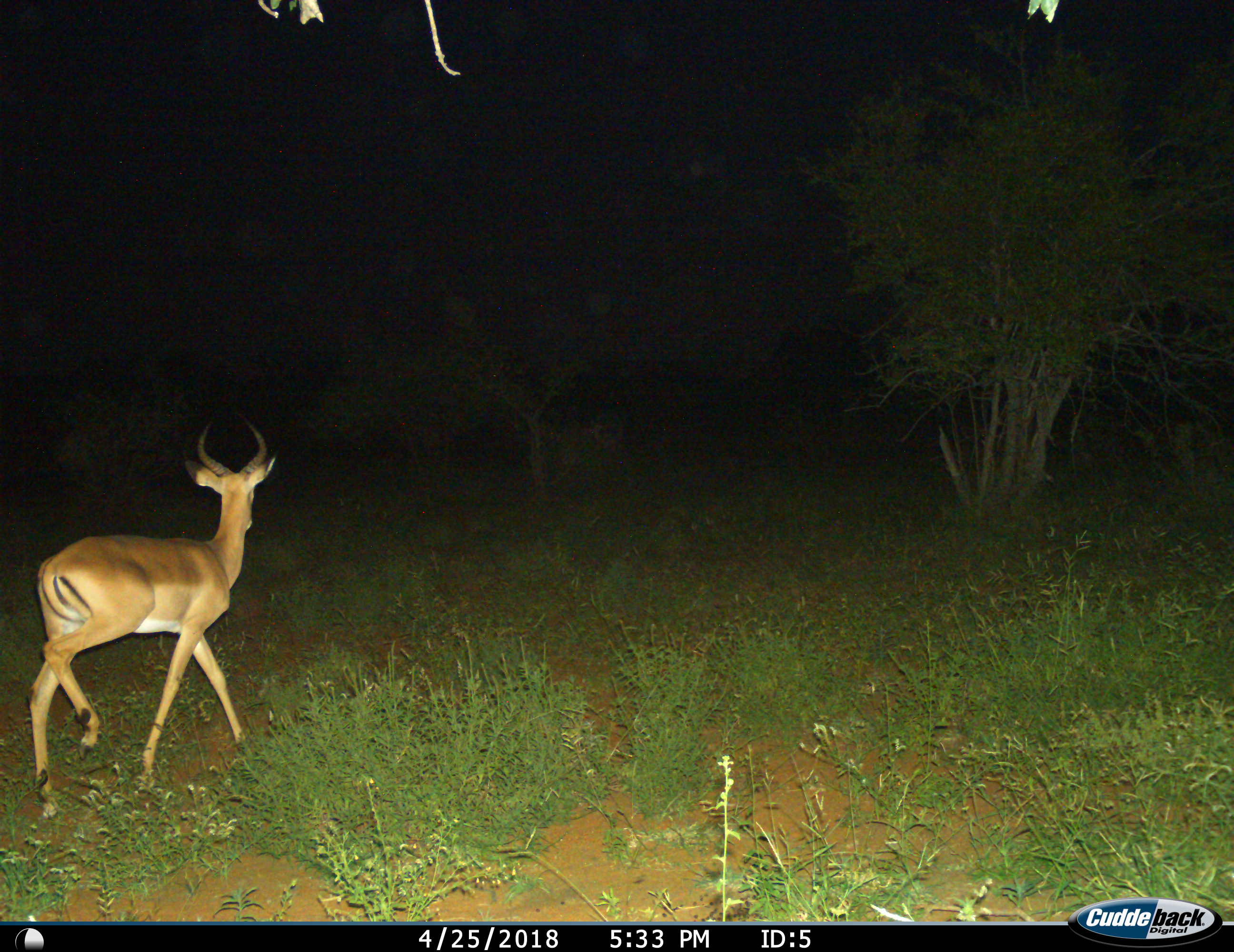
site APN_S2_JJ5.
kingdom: Animalia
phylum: Chordata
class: Mammalia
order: Artiodactyla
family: Bovidae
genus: Aepyceros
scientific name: Aepyceros melampus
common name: impala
Impala (Aepyceros melampus), count 1. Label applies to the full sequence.